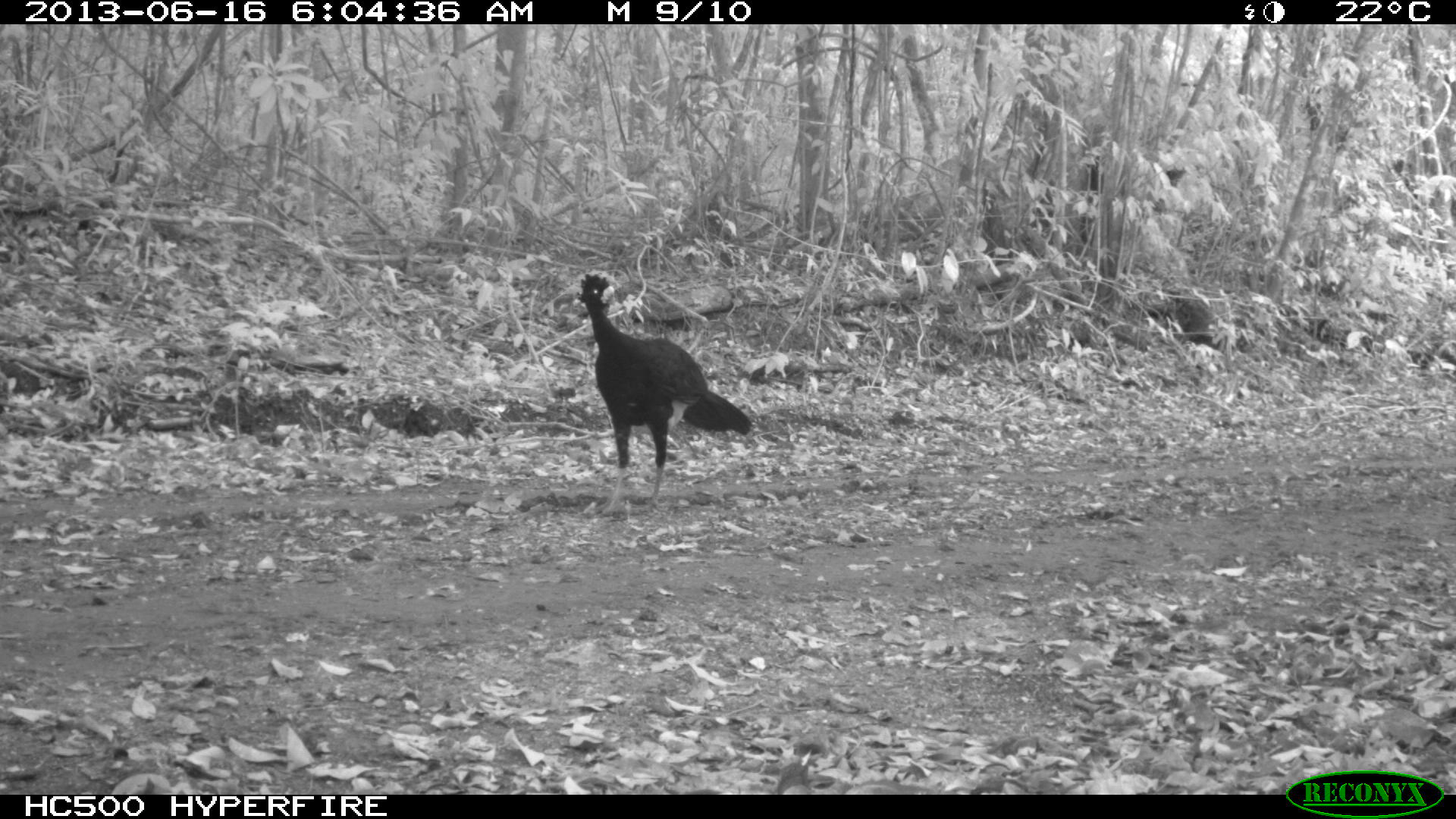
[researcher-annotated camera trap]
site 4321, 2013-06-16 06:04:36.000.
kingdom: Animalia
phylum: Chordata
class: Aves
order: Galliformes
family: Cracidae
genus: Crax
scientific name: Crax rubra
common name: great curassow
Crax rubra (great curassow), count 1, sex male.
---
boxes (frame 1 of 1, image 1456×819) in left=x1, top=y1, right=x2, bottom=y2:
crax rubra: left=567, top=269, right=752, bottom=517